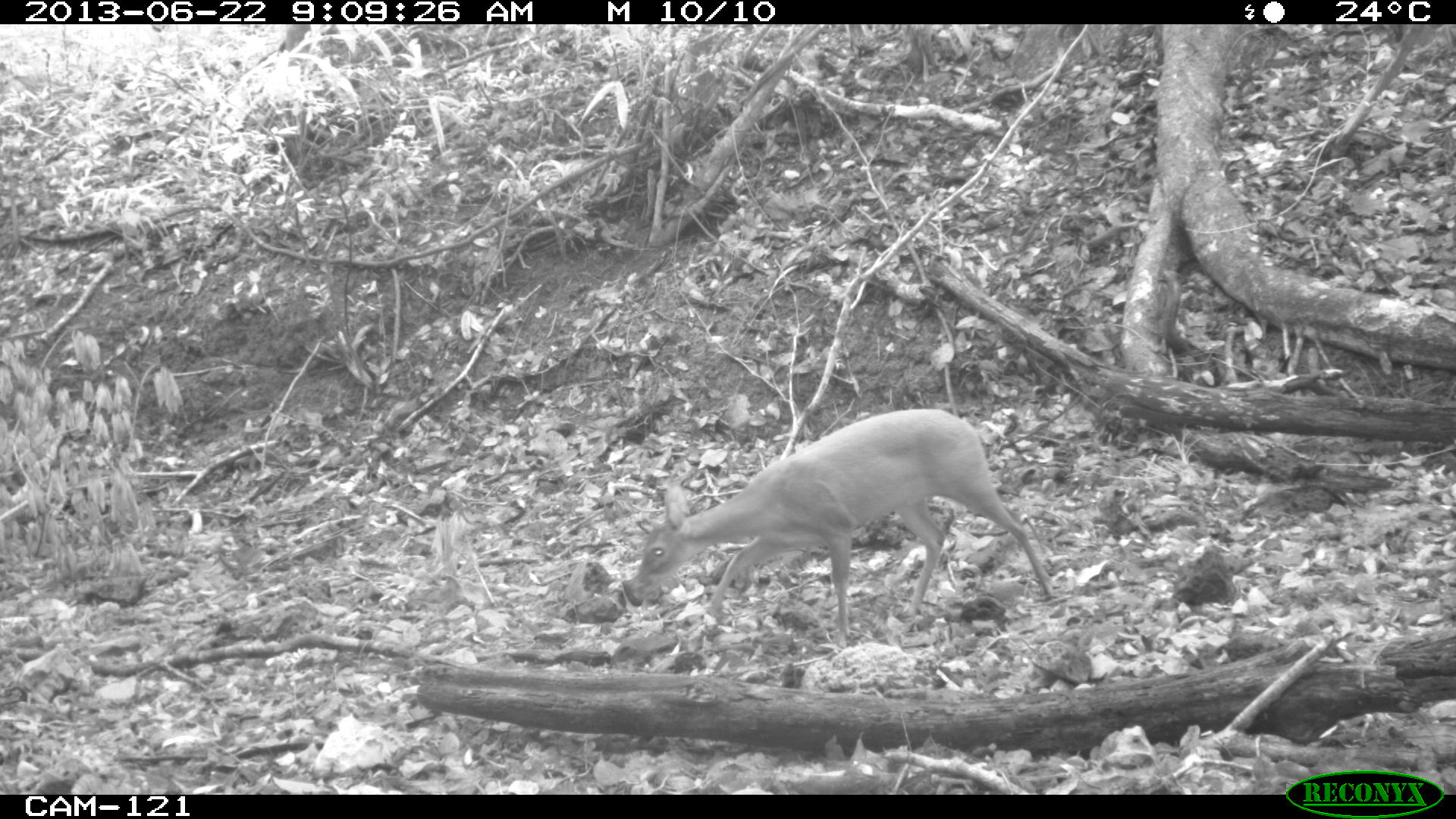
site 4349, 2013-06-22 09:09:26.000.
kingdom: Animalia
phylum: Chordata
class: Mammalia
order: Artiodactyla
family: Cervidae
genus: Mazama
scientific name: Mazama temama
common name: central american red brocket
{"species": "Mazama temama (central american red brocket)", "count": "1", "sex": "female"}